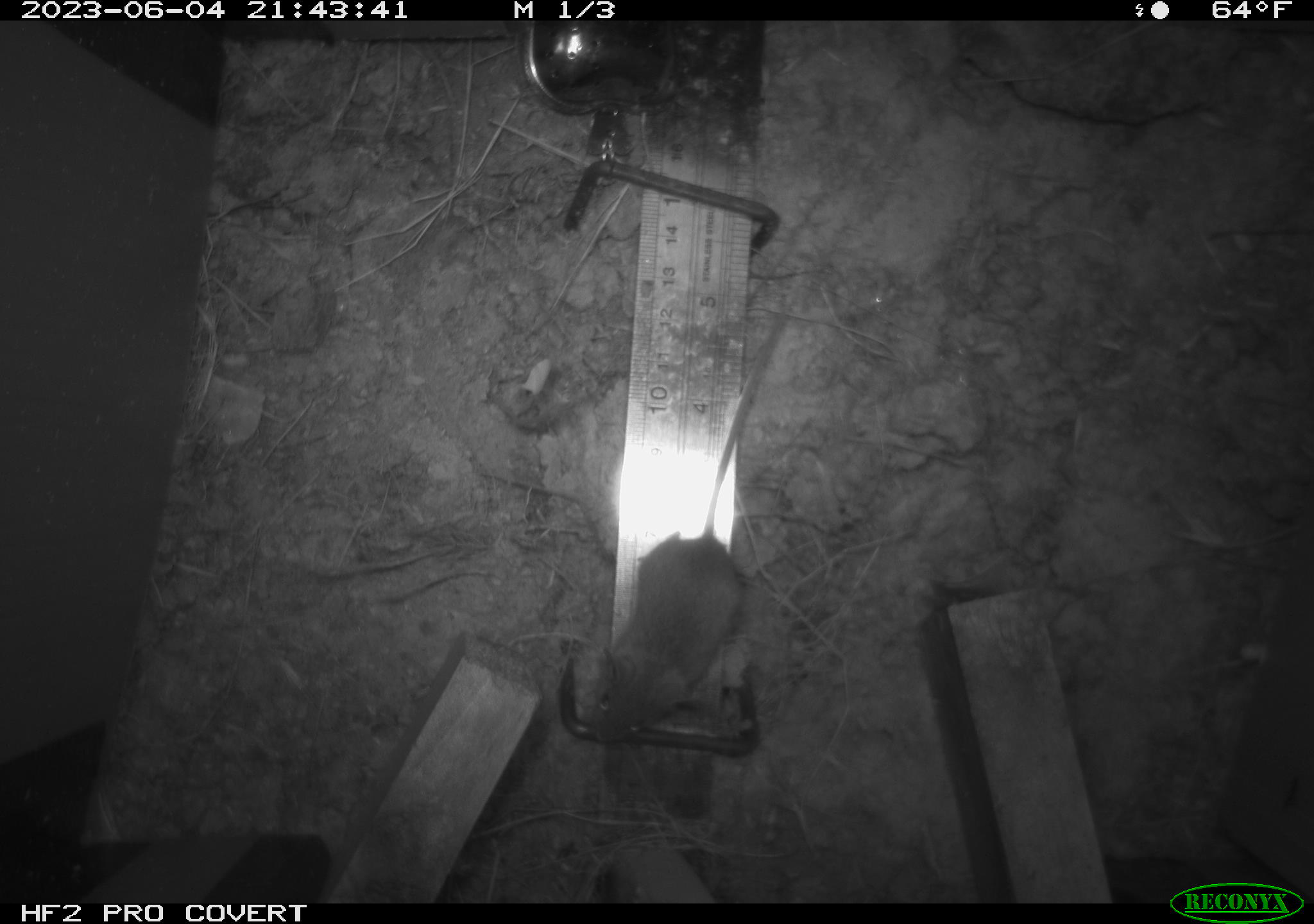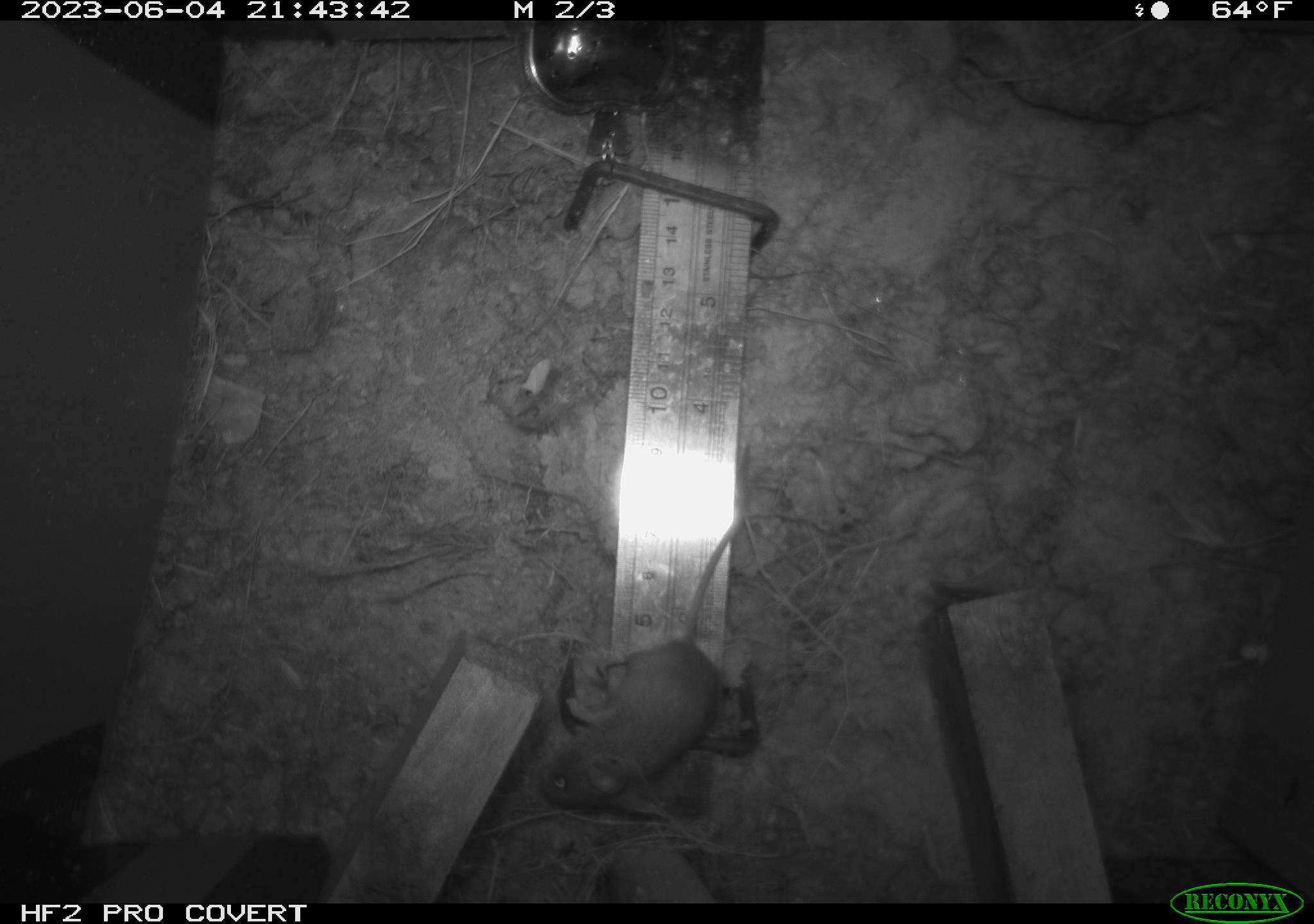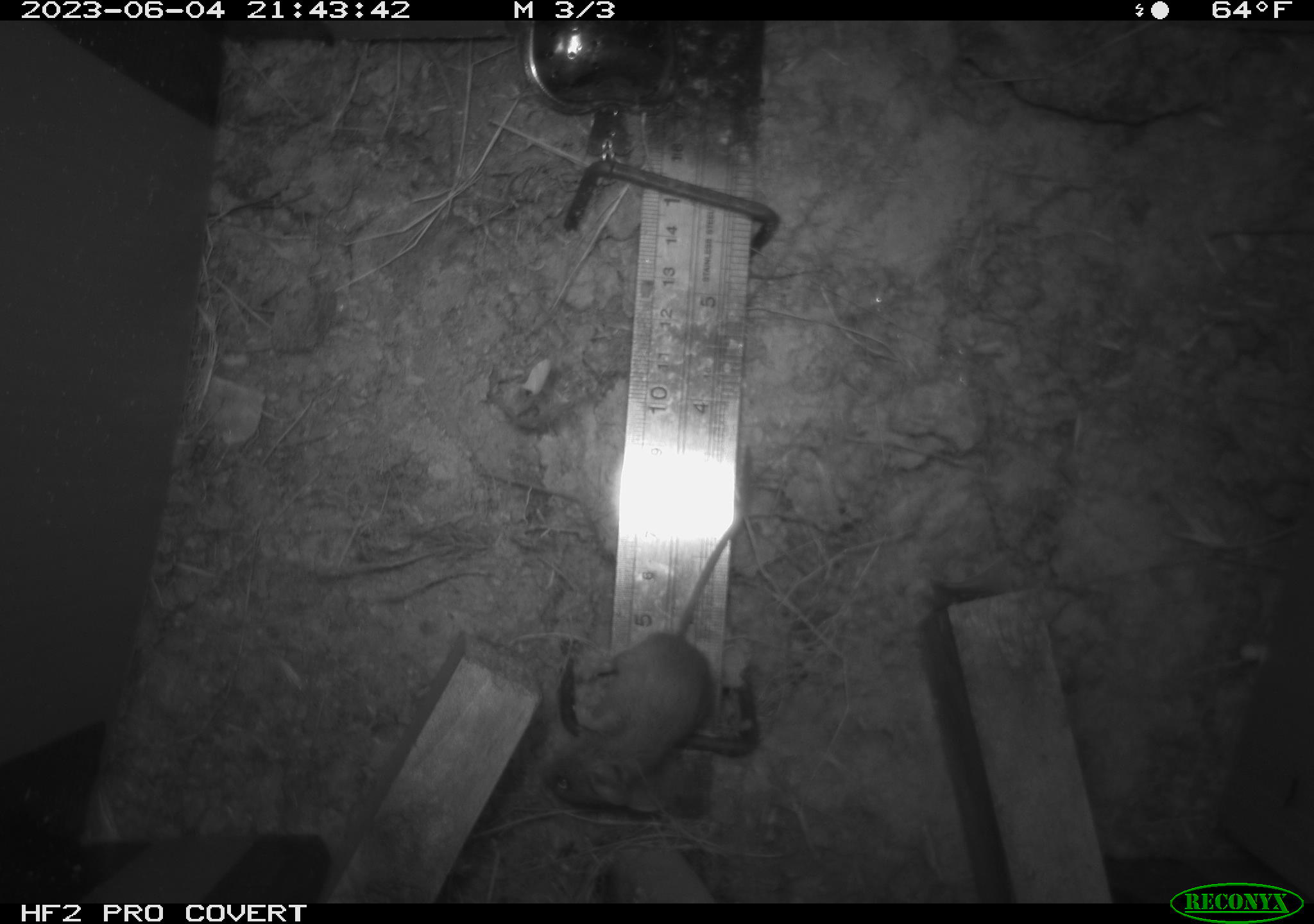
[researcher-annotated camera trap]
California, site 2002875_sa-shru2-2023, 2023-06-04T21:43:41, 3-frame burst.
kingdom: Animalia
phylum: Chordata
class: Mammalia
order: Rodentia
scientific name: Rodentia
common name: mouse species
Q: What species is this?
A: Mouse species (Rodentia).